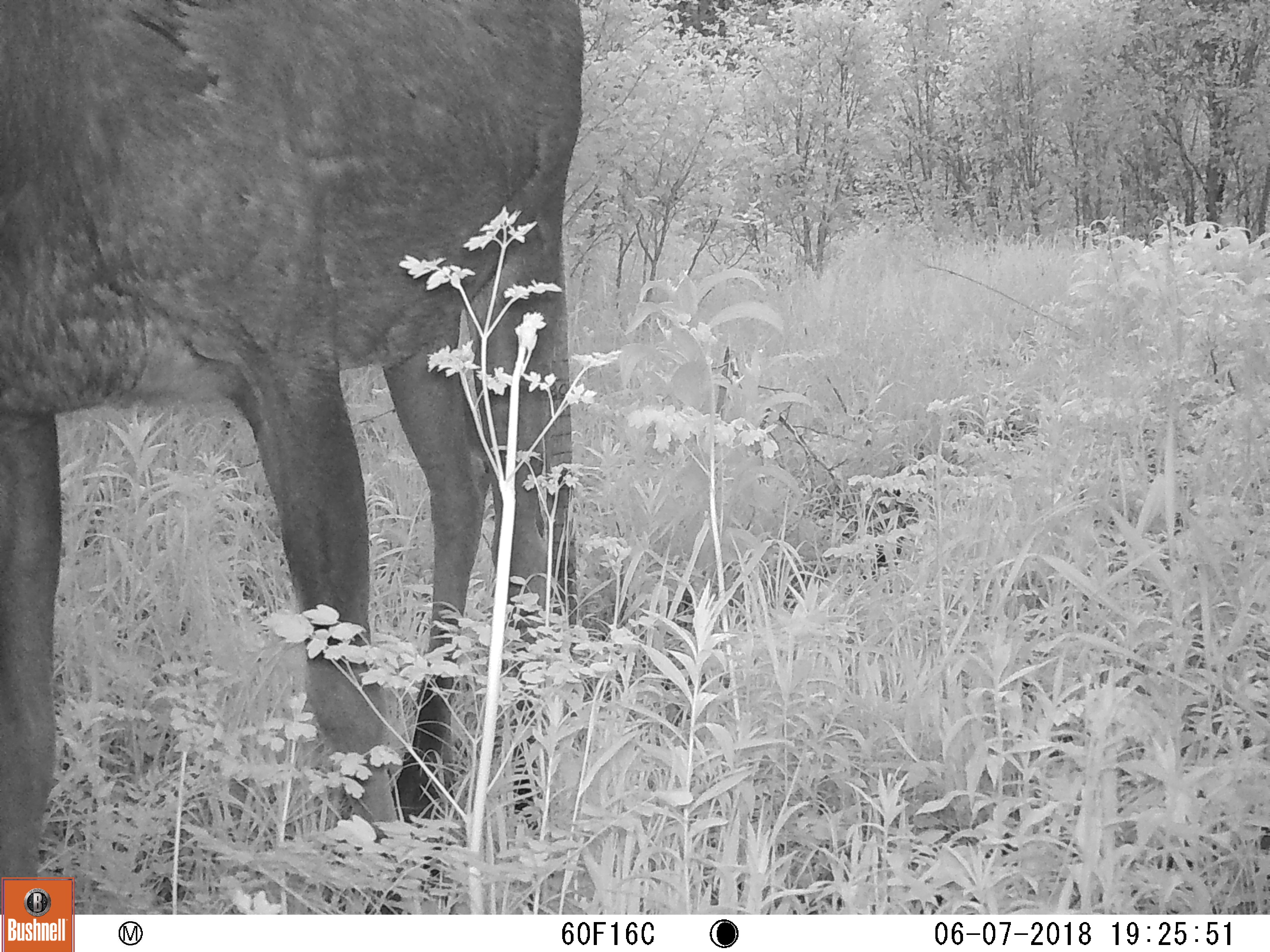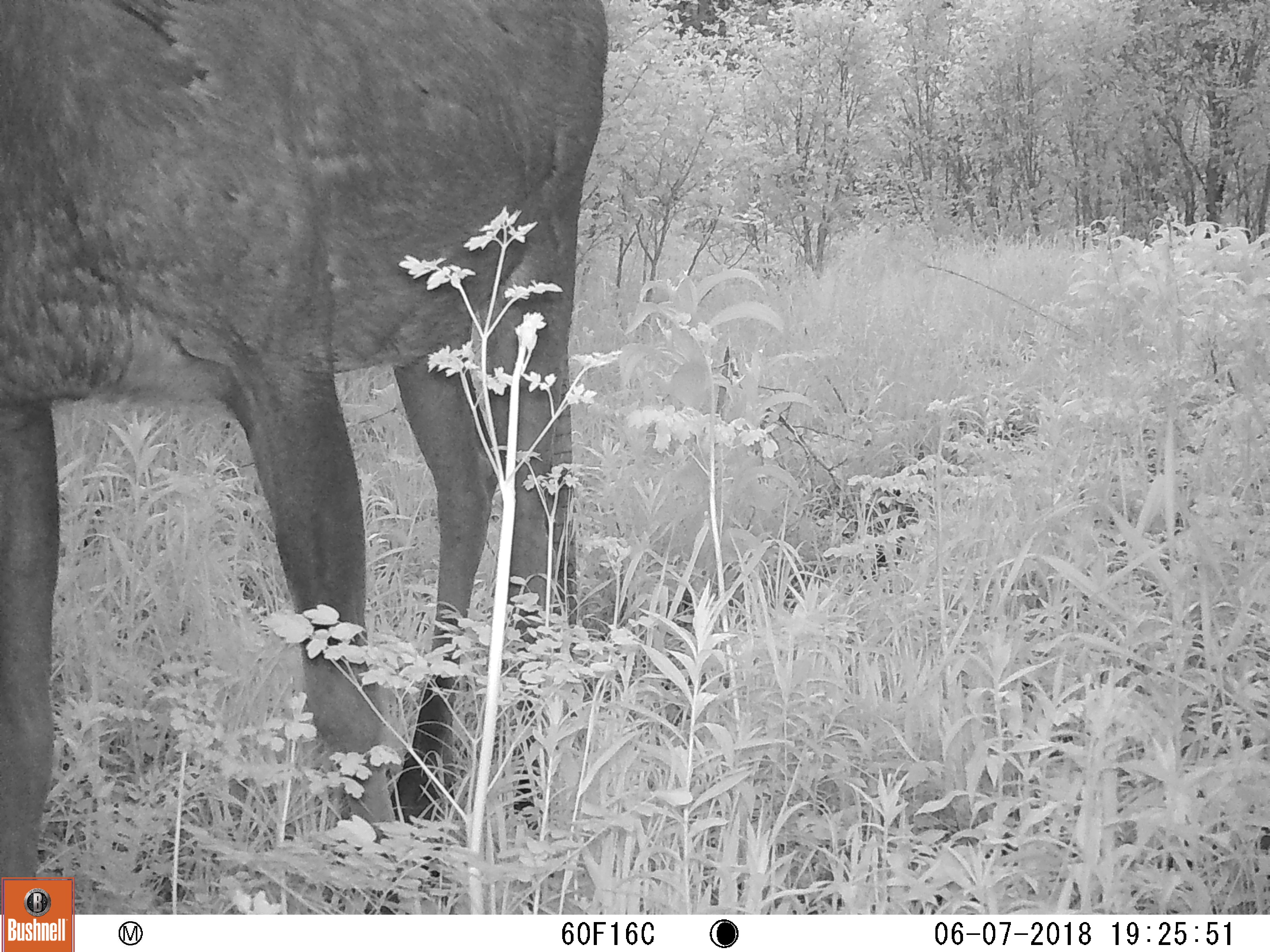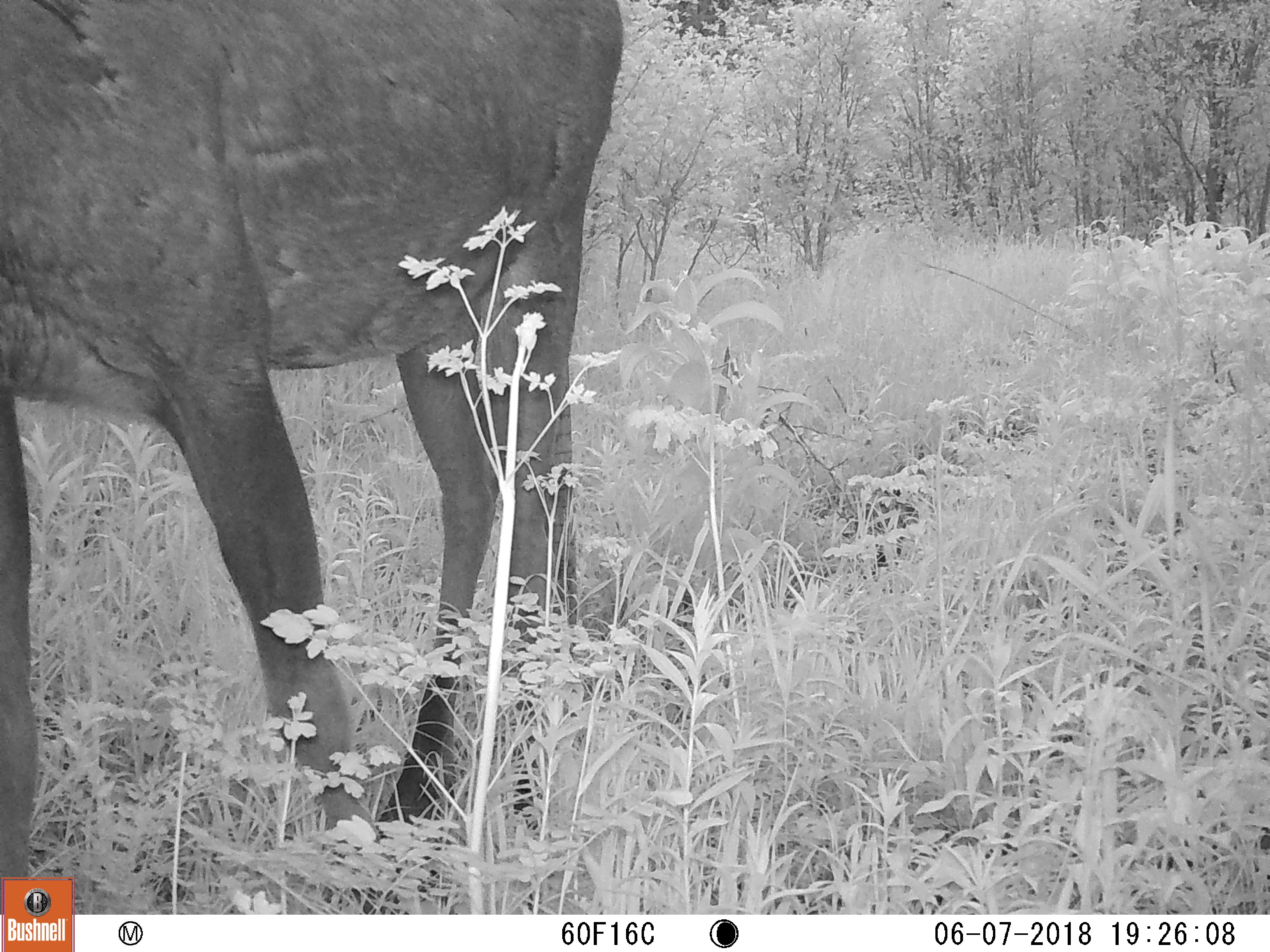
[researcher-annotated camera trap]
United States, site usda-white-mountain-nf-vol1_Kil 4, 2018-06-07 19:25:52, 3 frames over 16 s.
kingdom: Animalia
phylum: Chordata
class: Mammalia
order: Artiodactyla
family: Cervidae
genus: Alces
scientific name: Alces alces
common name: moose